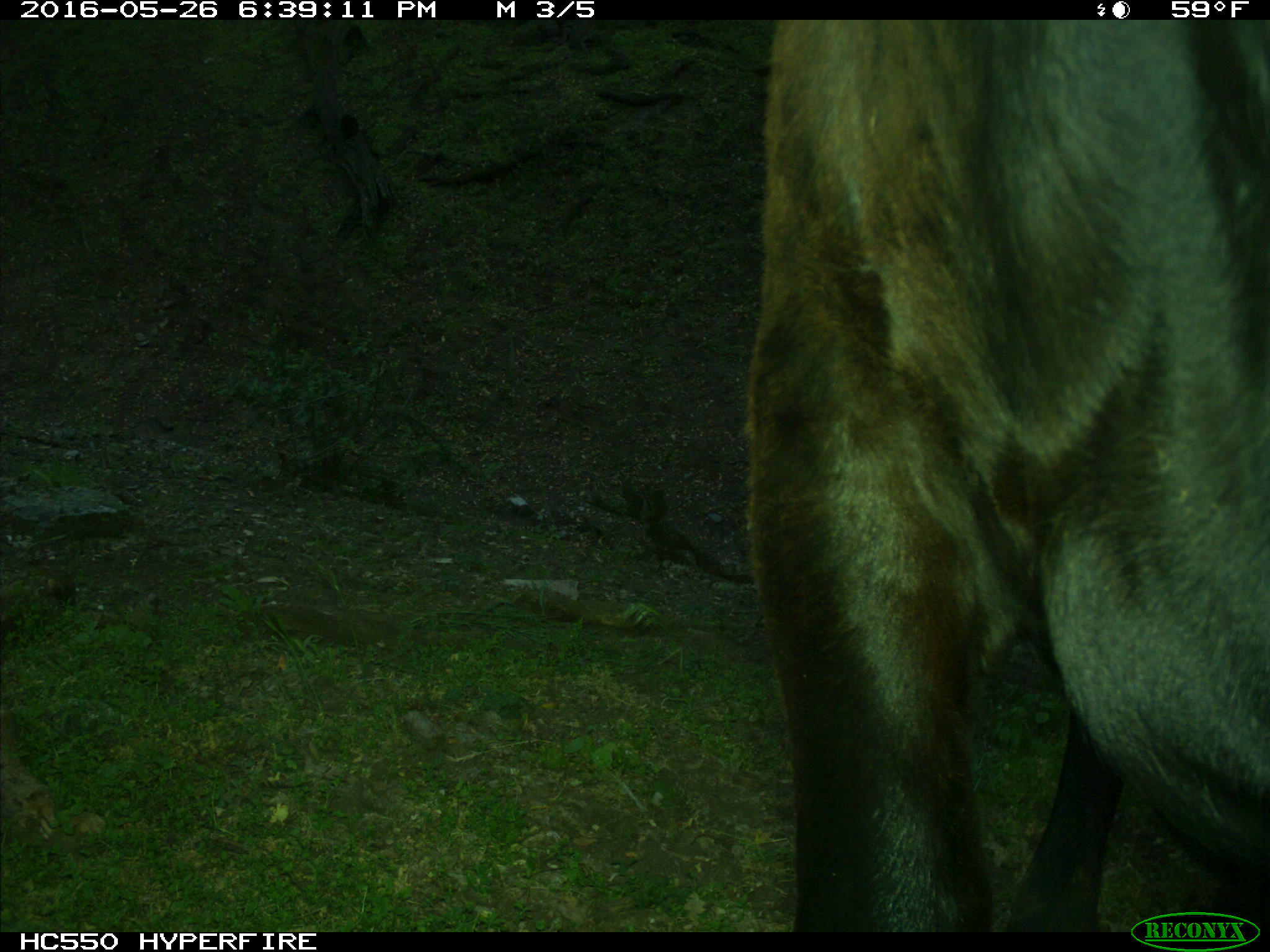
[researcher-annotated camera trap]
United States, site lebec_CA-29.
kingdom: Animalia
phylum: Chordata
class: Mammalia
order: Artiodactyla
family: Bovidae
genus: Bos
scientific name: Bos taurus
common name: domestic cow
Bos taurus (domestic cow).